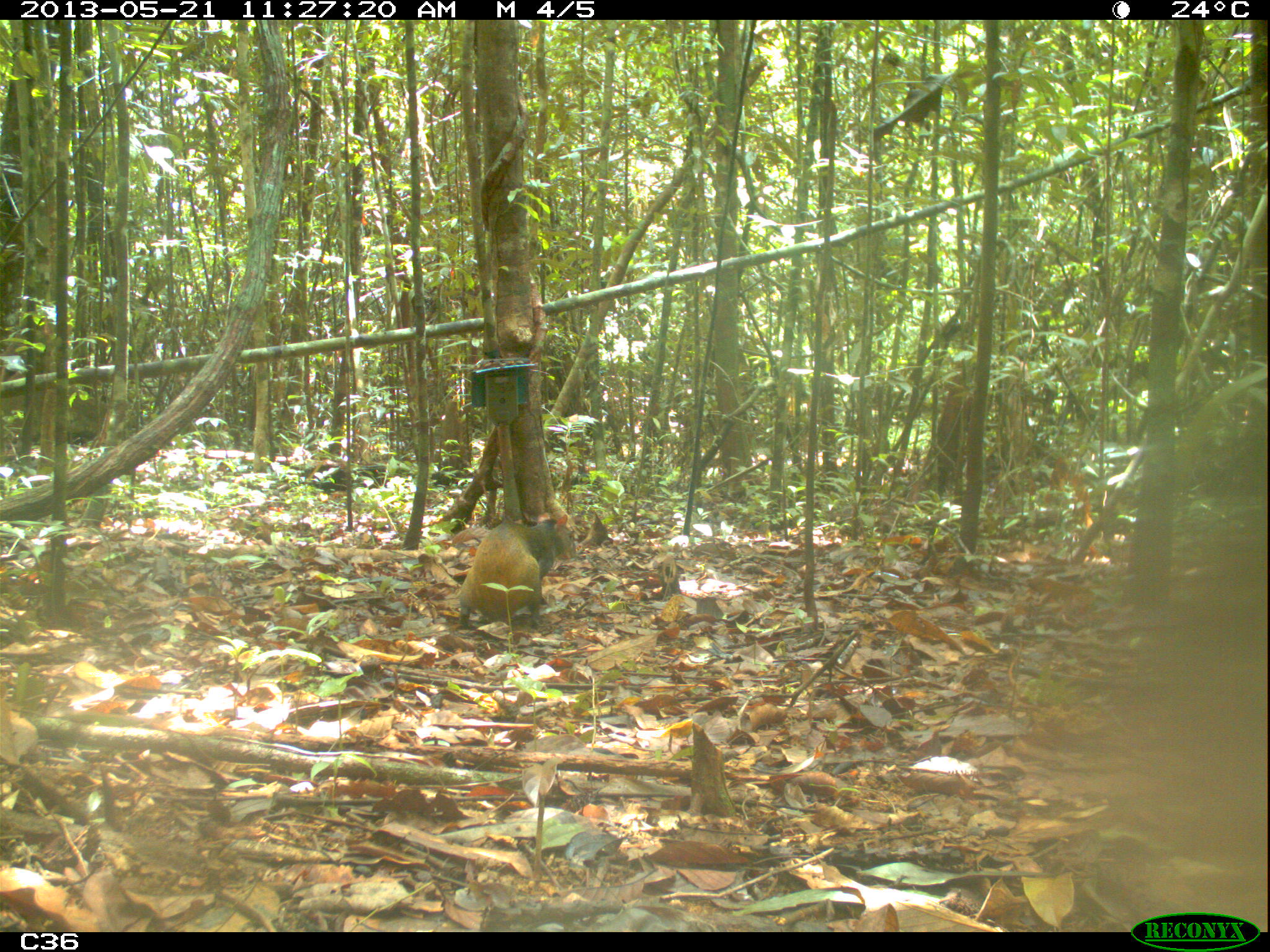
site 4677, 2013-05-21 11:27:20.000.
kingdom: Animalia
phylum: Chordata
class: Mammalia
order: Rodentia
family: Dasyproctidae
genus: Dasyprocta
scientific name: Dasyprocta leporina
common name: red-rumped agouti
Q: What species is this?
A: Dasyprocta leporina (red-rumped agouti).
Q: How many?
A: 1.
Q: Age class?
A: Adult.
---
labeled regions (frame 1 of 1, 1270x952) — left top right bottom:
dasyprocta leporina: 458 512 576 628